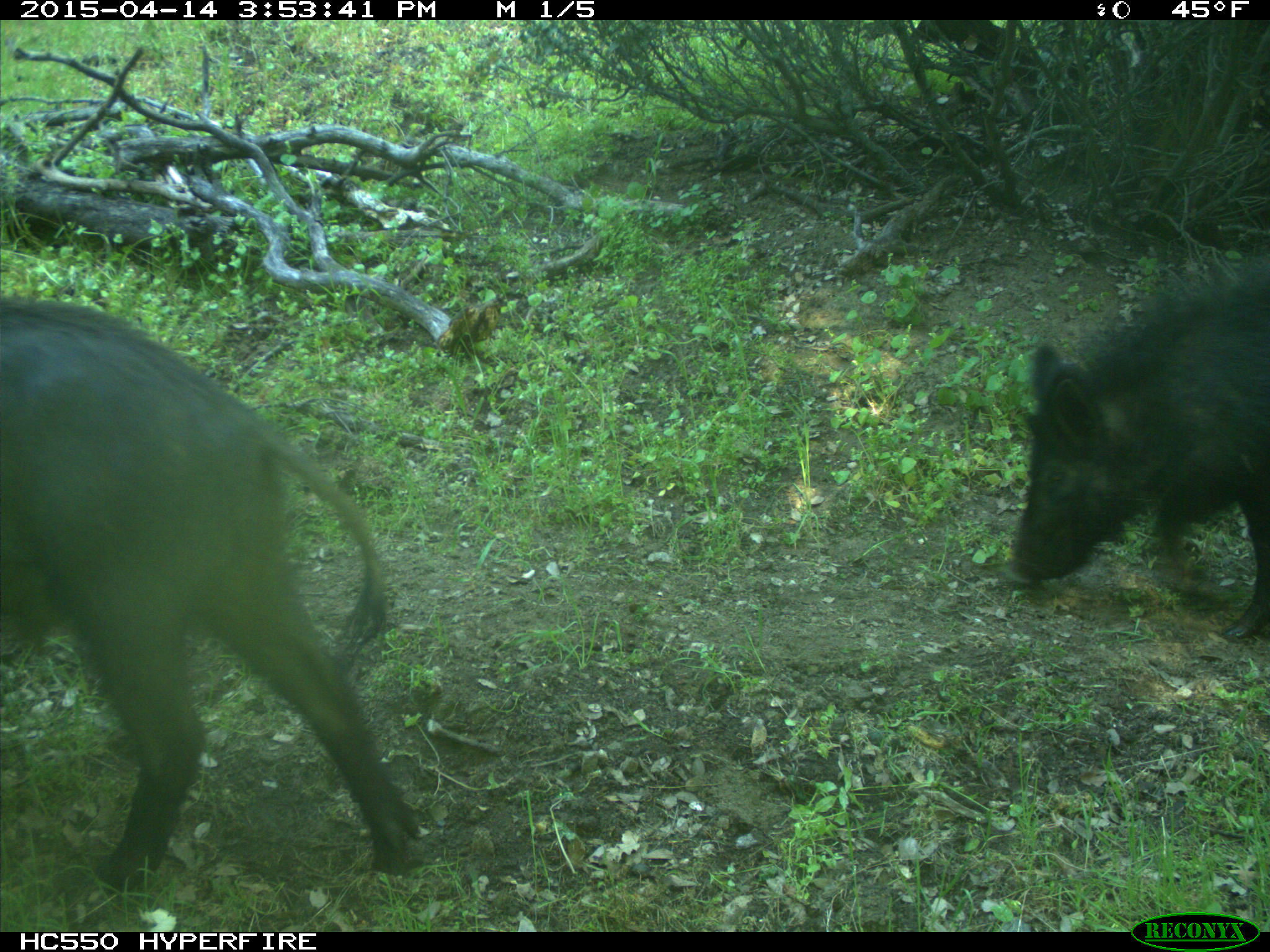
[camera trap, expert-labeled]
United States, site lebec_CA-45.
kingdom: Animalia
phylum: Chordata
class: Mammalia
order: Artiodactyla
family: Suidae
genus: Sus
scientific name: Sus scrofa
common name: wild boar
Sus scrofa (wild boar).